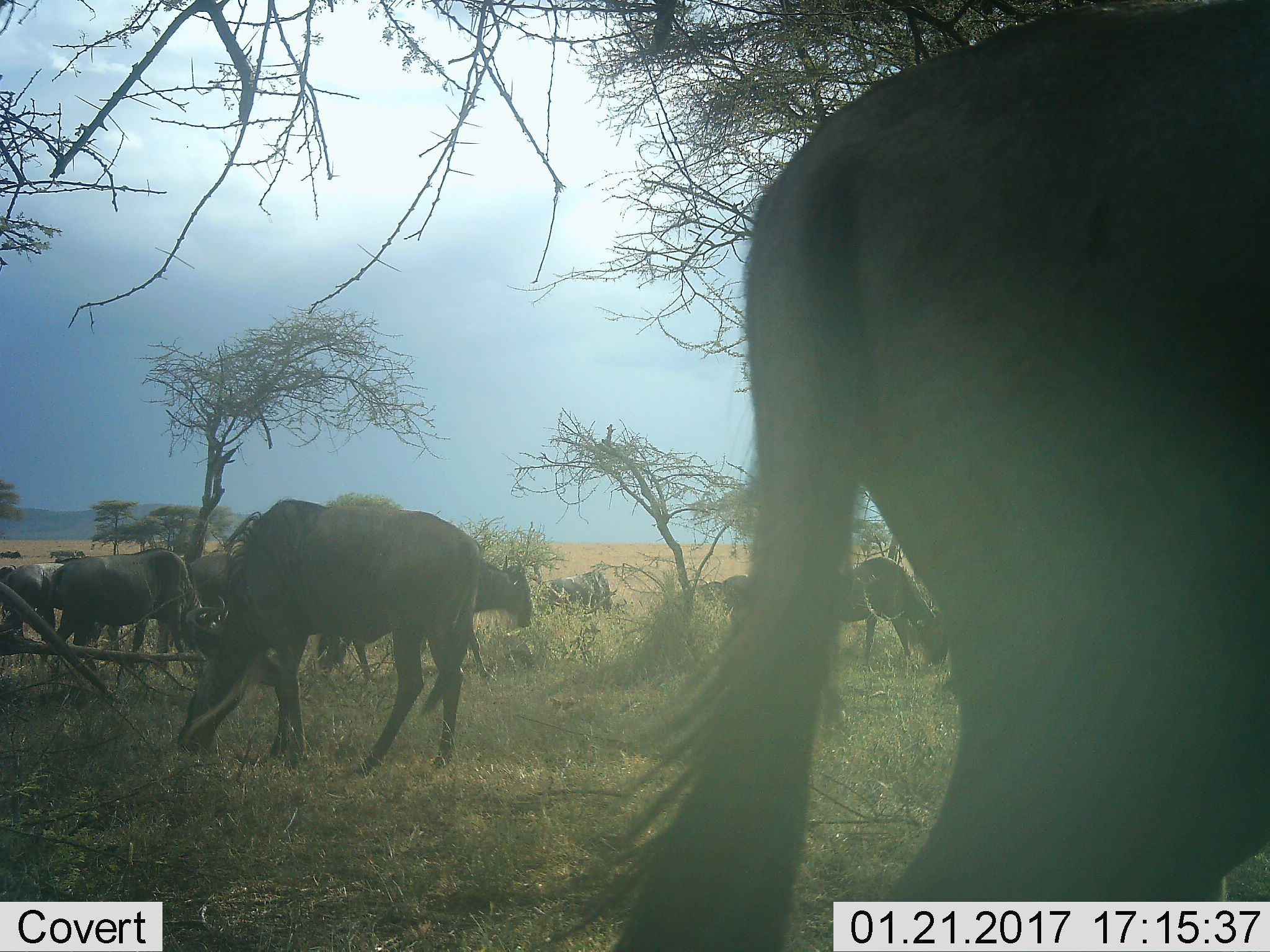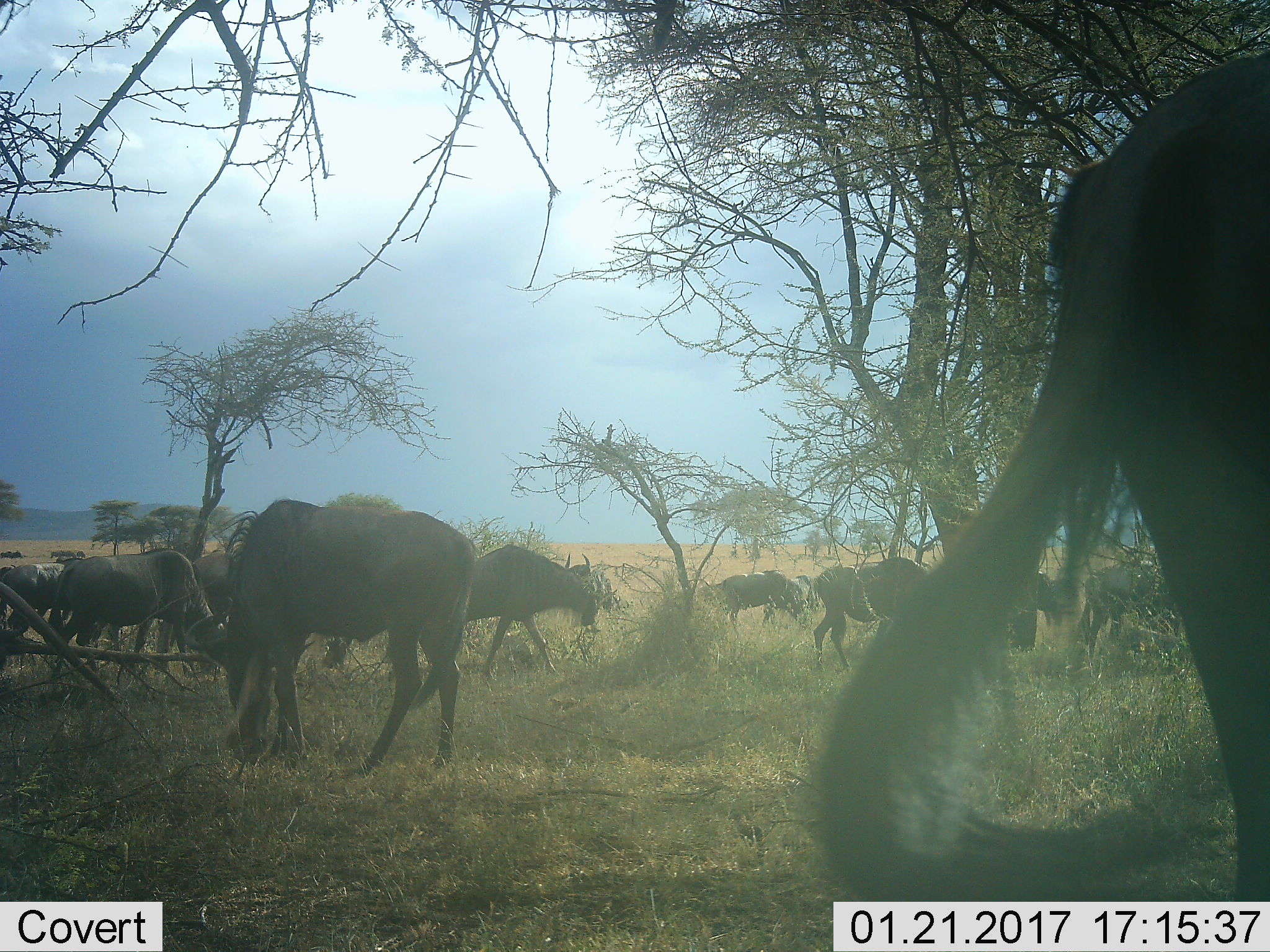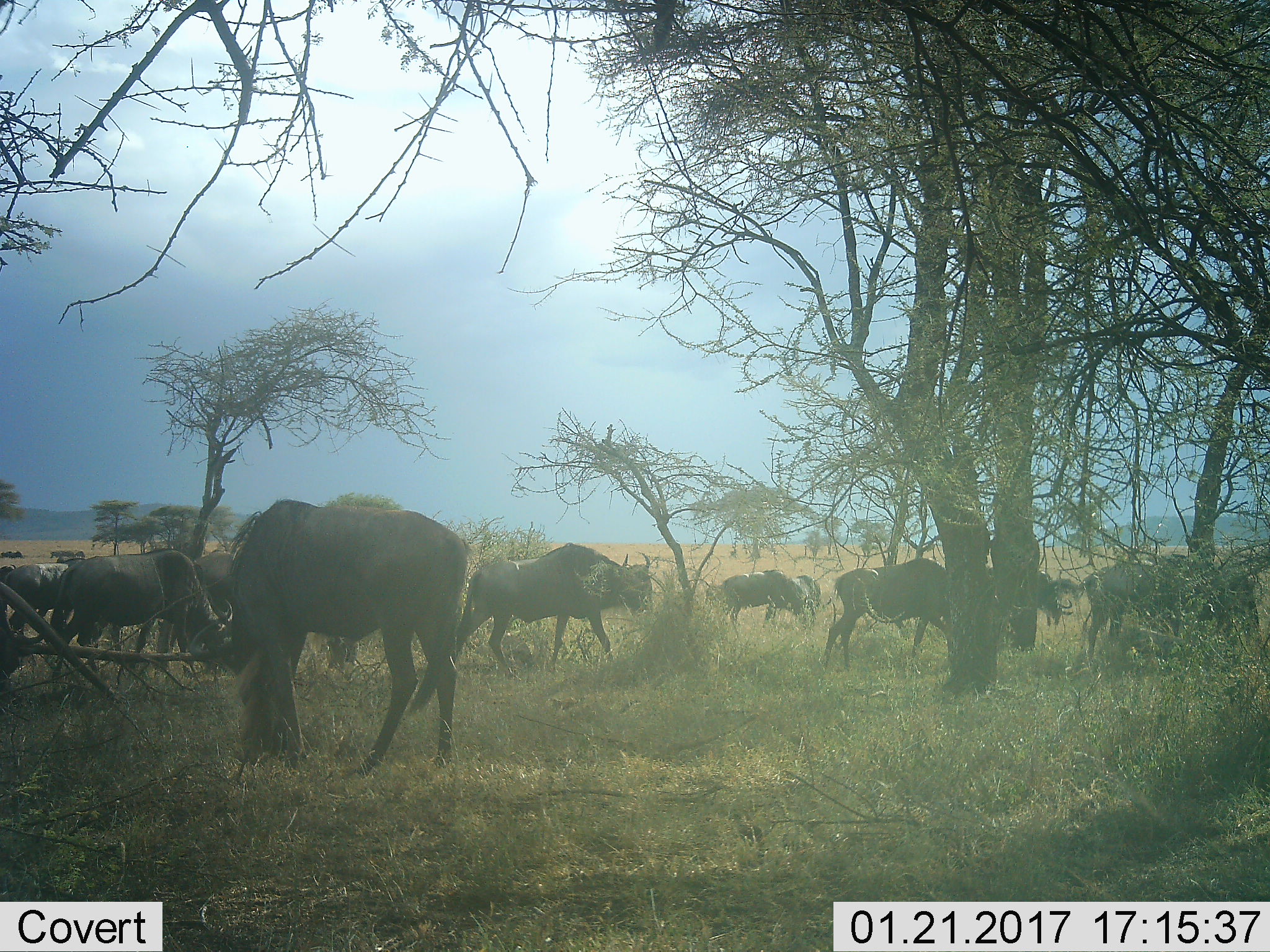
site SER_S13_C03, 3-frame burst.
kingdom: Animalia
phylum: Chordata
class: Mammalia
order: Artiodactyla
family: Bovidae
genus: Connochaetes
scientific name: Connochaetes taurinus taurinus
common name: blue wildebeest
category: wildebeestblue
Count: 11-50.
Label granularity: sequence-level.